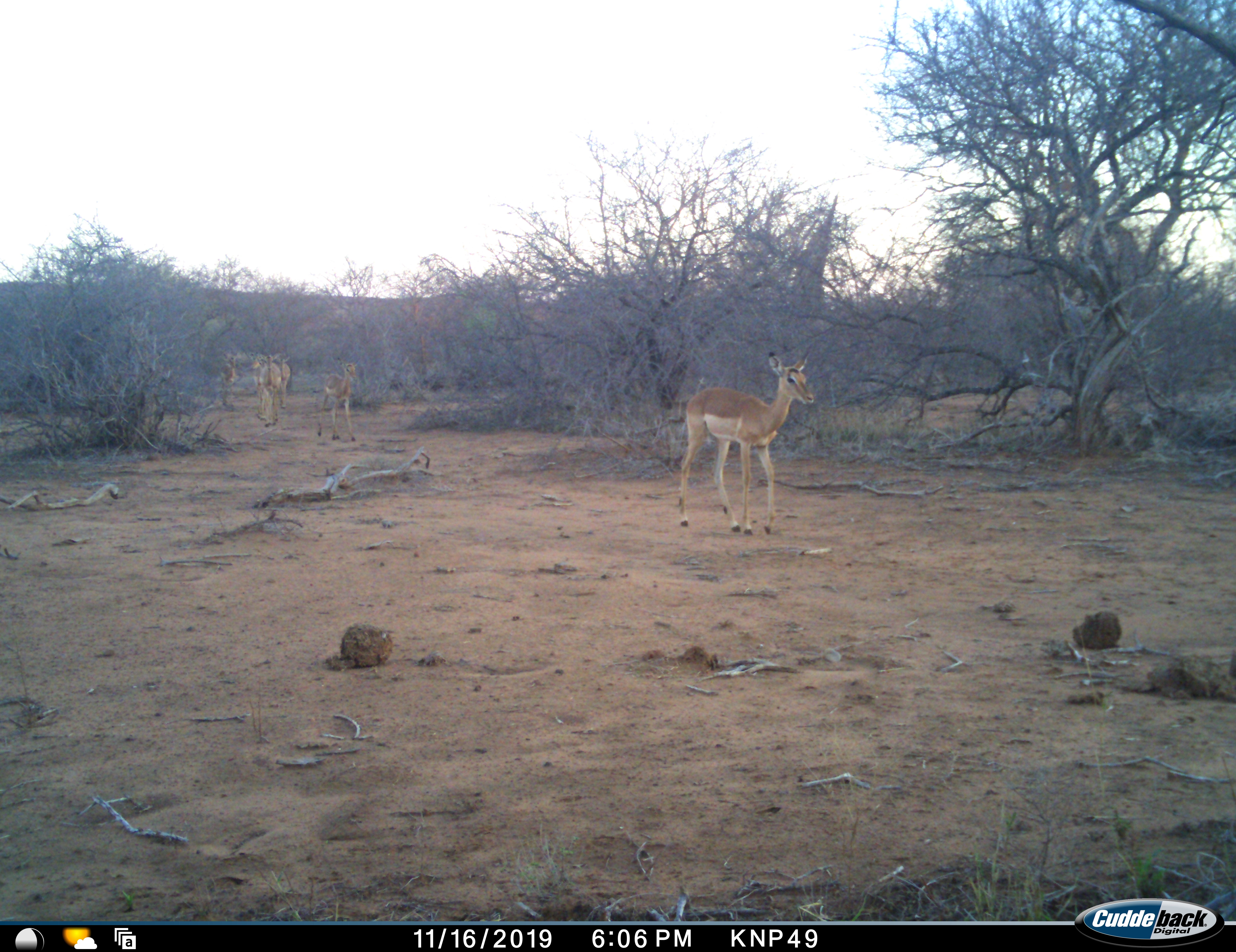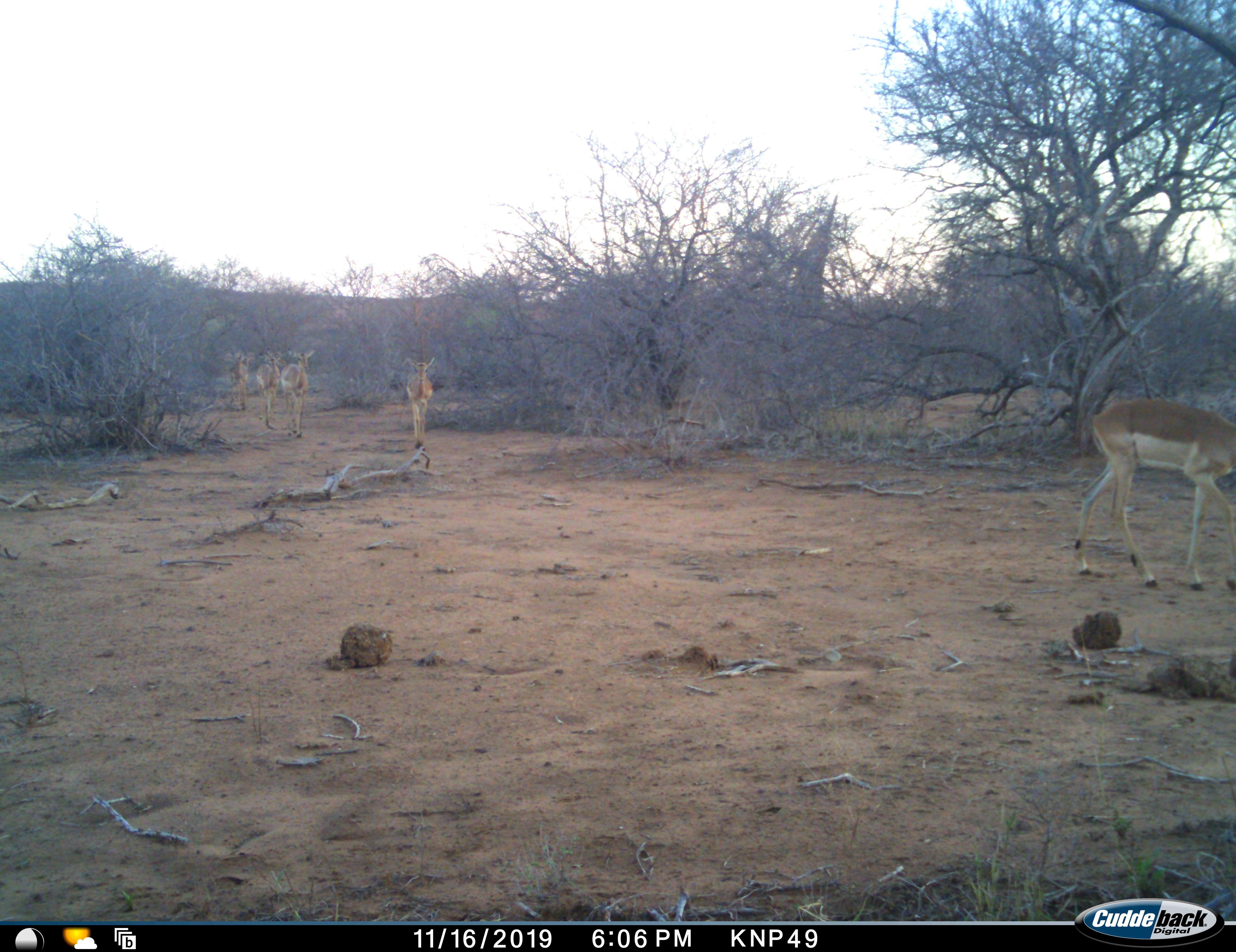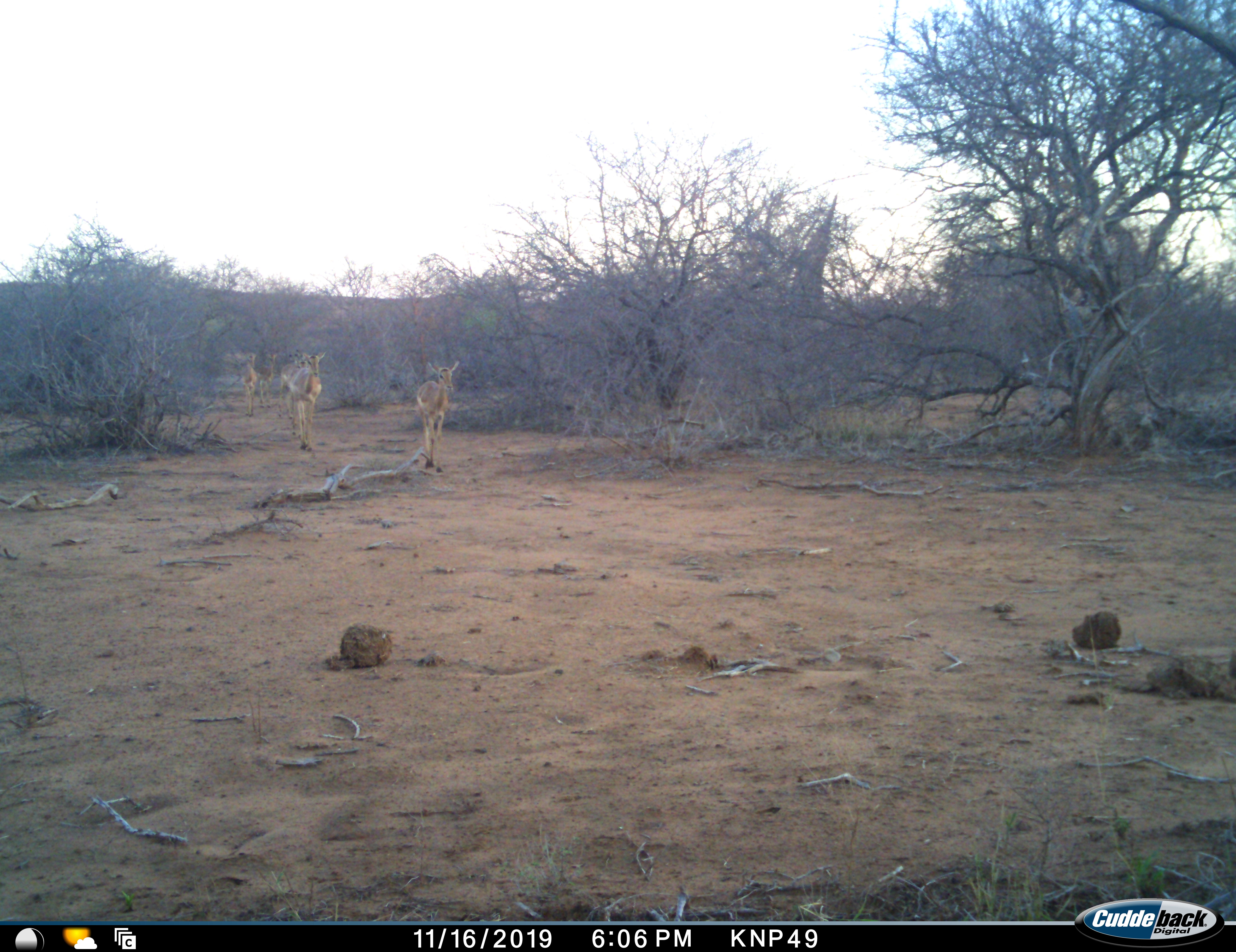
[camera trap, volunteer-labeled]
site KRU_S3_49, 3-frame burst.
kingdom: Animalia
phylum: Chordata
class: Mammalia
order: Artiodactyla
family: Bovidae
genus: Aepyceros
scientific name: Aepyceros melampus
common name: impala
Impala (Aepyceros melampus), count 6. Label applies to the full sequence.